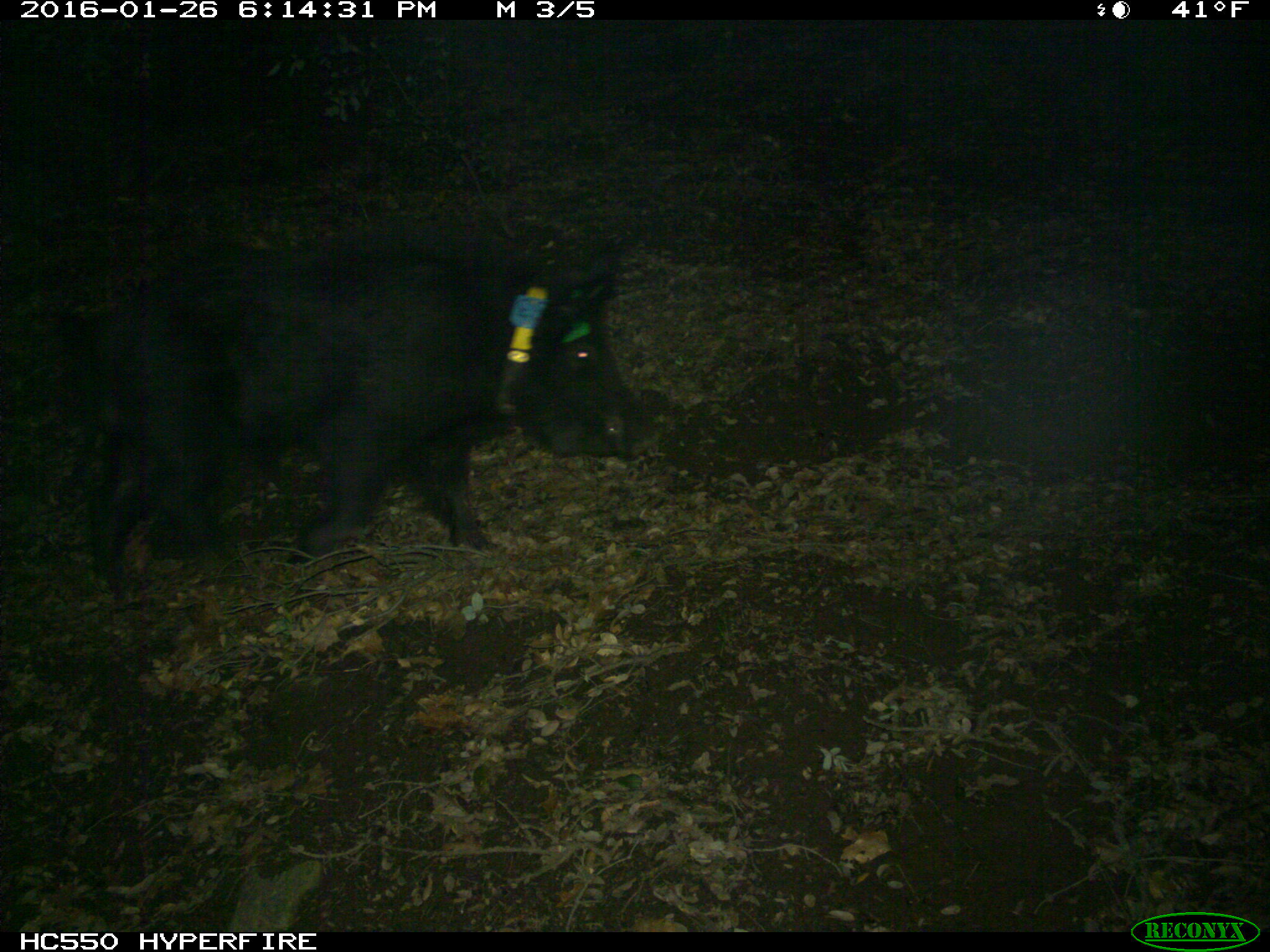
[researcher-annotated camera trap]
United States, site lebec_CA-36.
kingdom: Animalia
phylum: Chordata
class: Mammalia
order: Artiodactyla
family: Suidae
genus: Sus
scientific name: Sus scrofa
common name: wild boar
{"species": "Sus scrofa (wild boar)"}